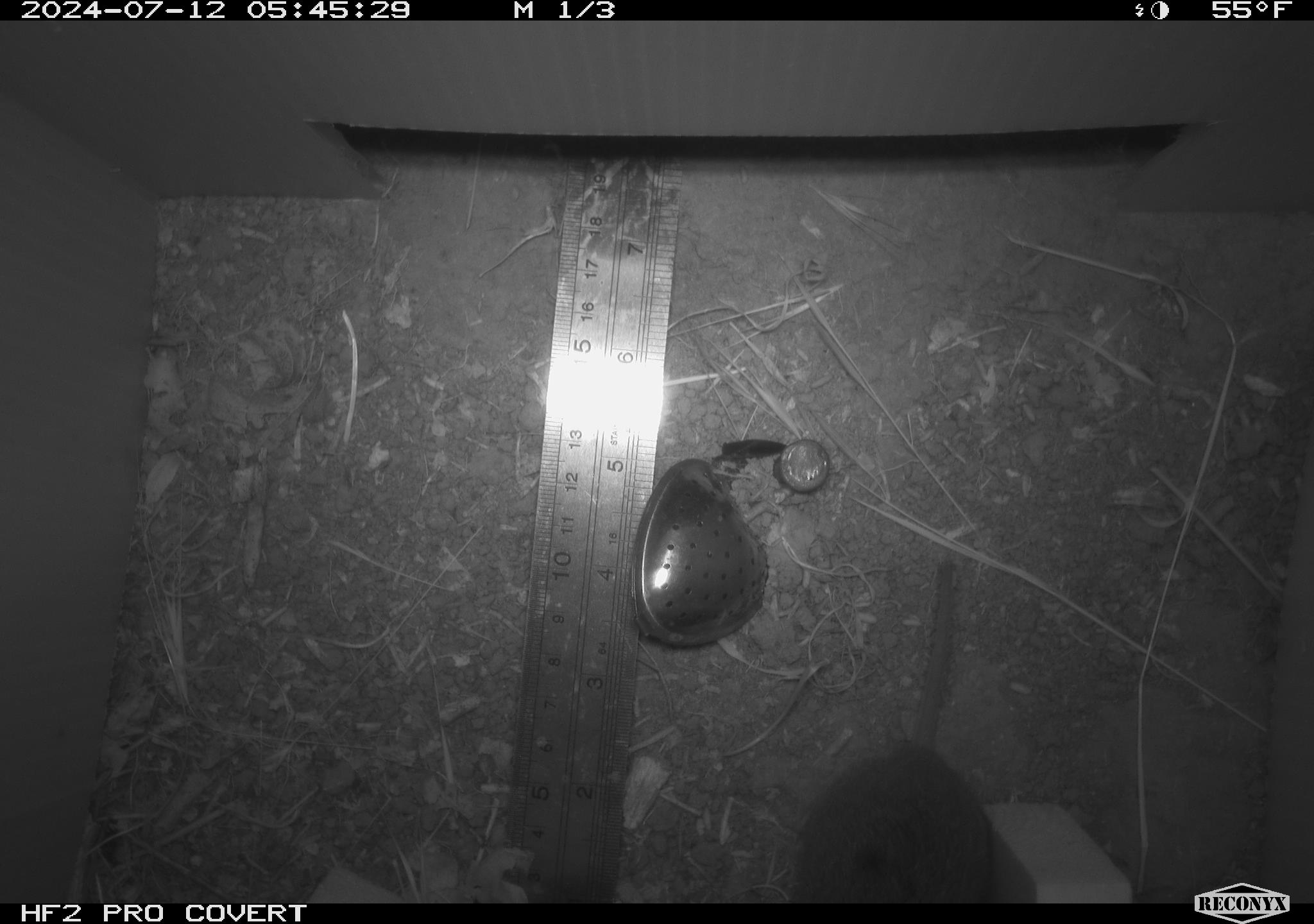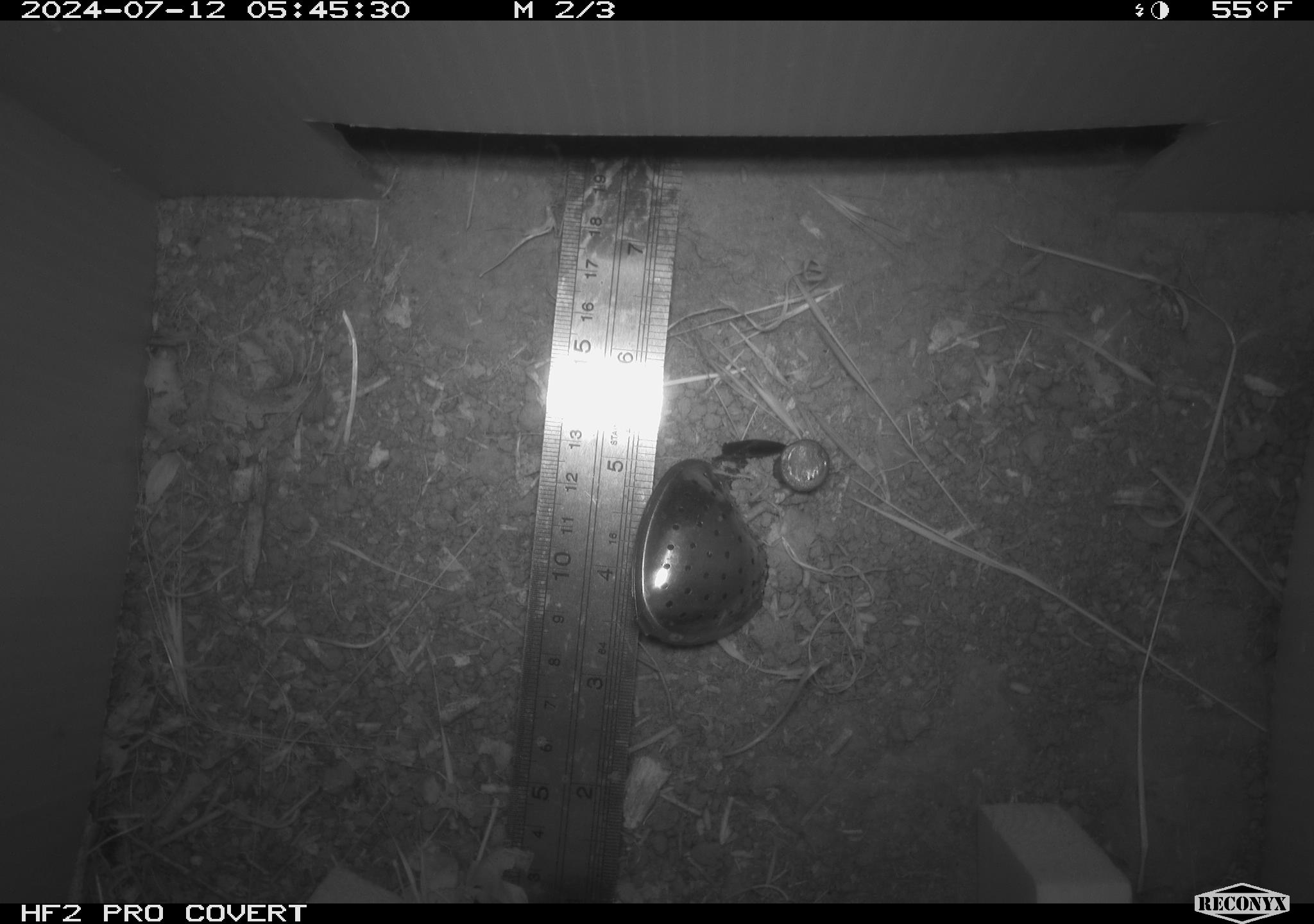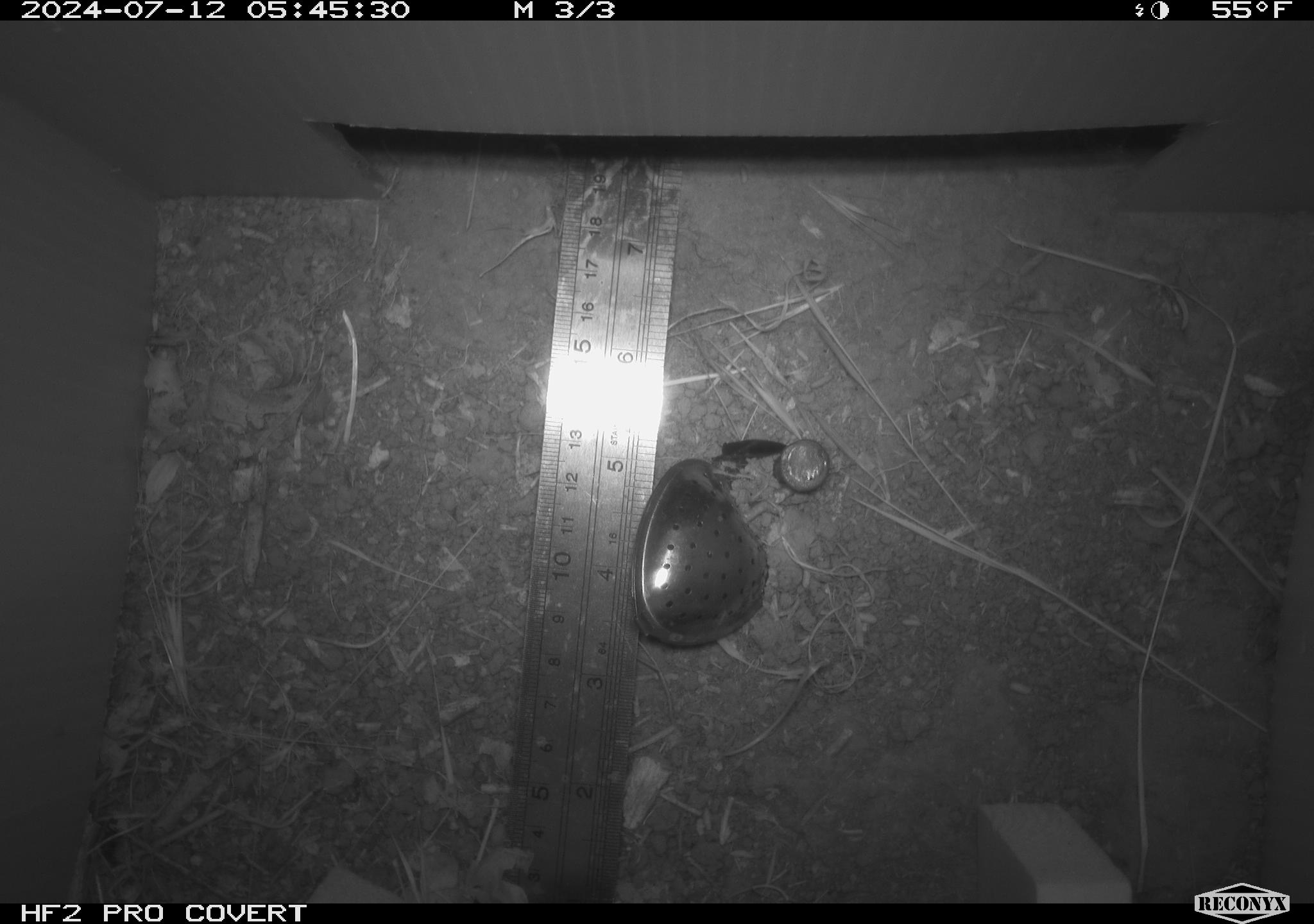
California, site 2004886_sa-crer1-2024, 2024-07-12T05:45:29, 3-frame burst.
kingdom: Animalia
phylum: Chordata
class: Mammalia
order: Rodentia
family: Cricetidae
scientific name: Arvicolinae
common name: voles, lemmings, and muskrats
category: arvicolinae subfamily